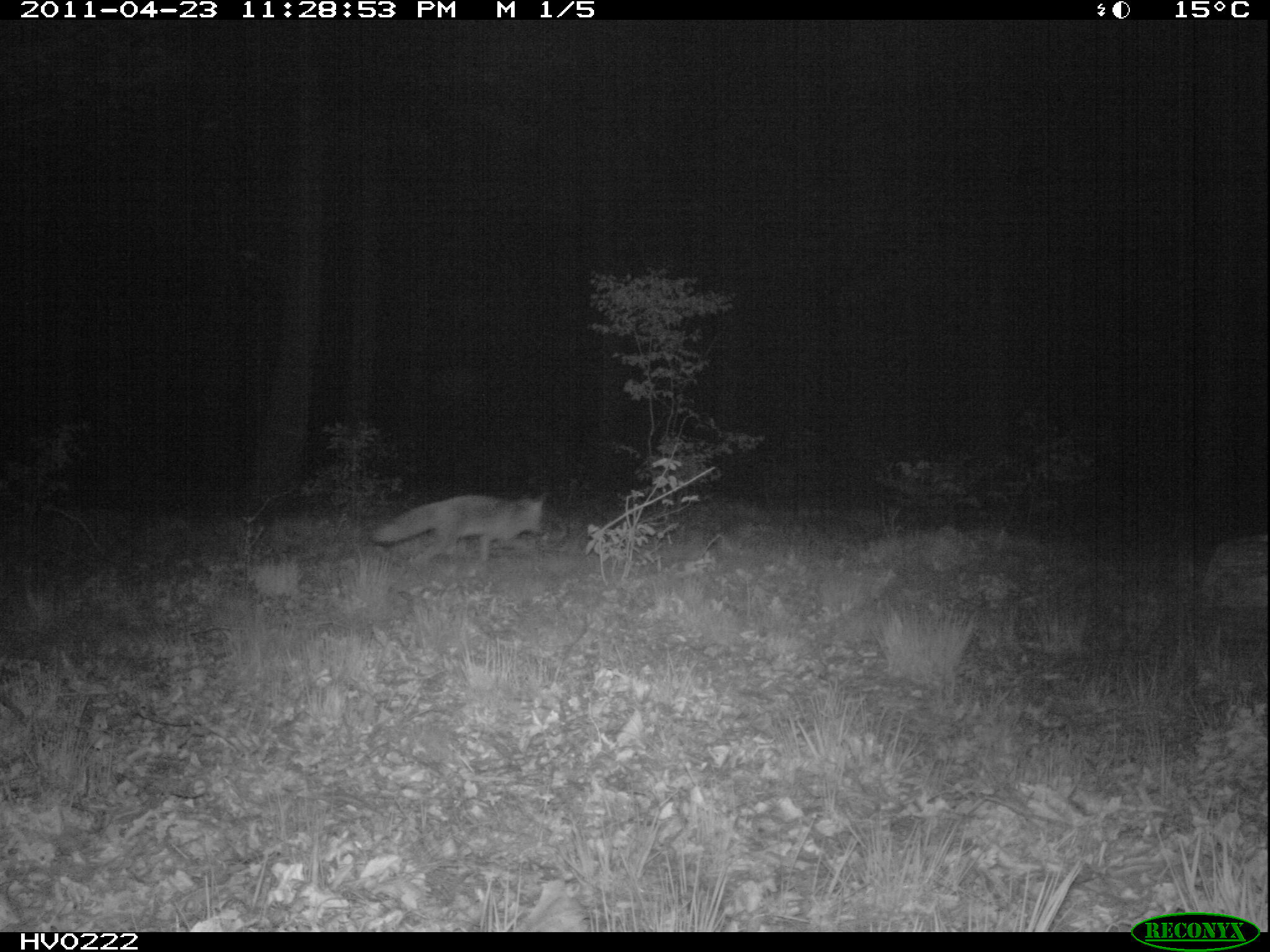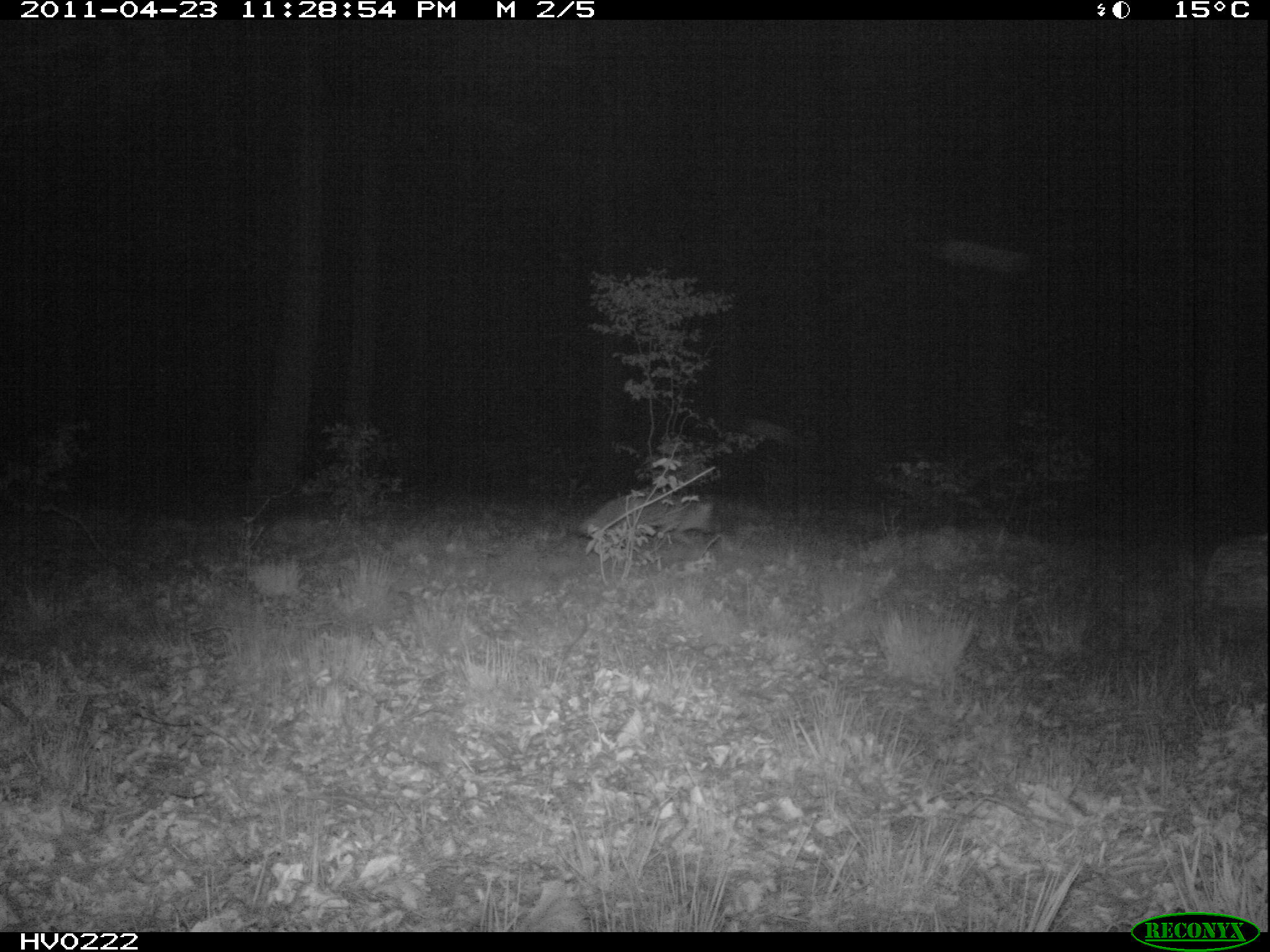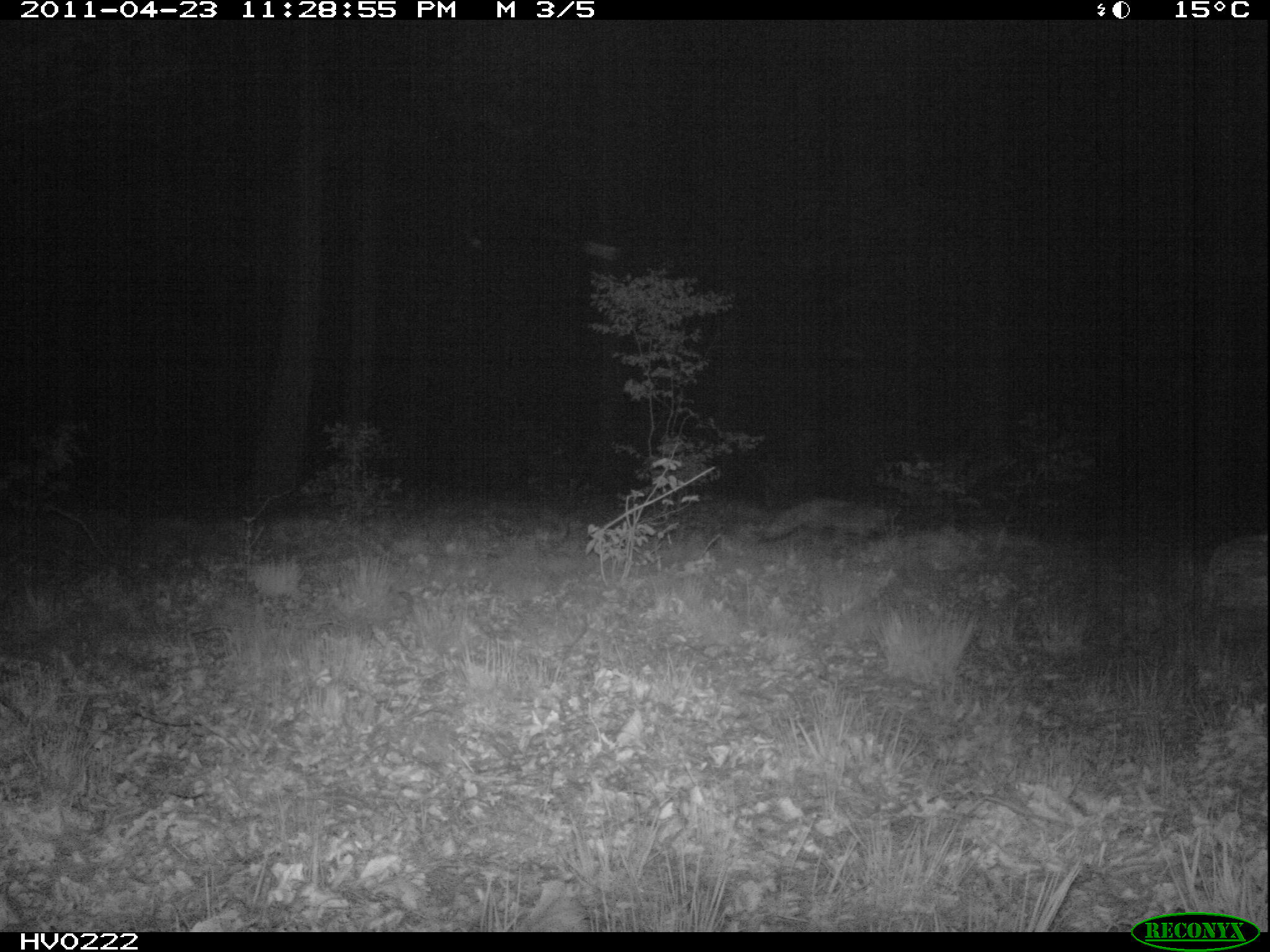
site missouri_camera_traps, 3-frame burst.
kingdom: Animalia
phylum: Chordata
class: Mammalia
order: Carnivora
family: Canidae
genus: Vulpes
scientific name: Vulpes vulpes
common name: red fox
Red fox (Vulpes vulpes). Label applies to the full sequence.